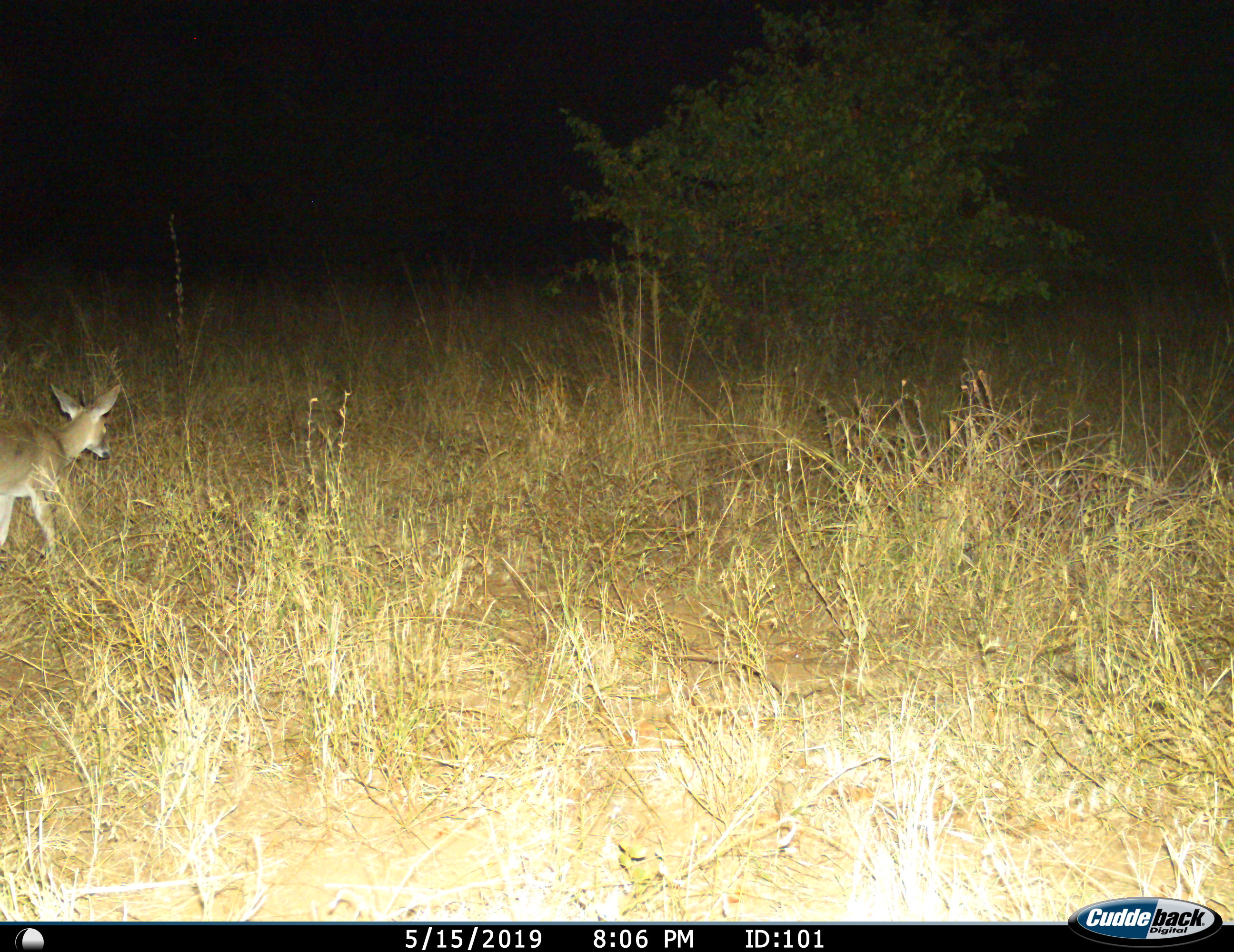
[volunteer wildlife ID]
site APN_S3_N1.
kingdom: Animalia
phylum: Chordata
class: Mammalia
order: Artiodactyla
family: Bovidae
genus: Sylvicapra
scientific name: Sylvicapra grimmia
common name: common duiker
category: duikercommongrey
Duikercommongrey (common duiker) (Sylvicapra grimmia), count 1. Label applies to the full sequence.